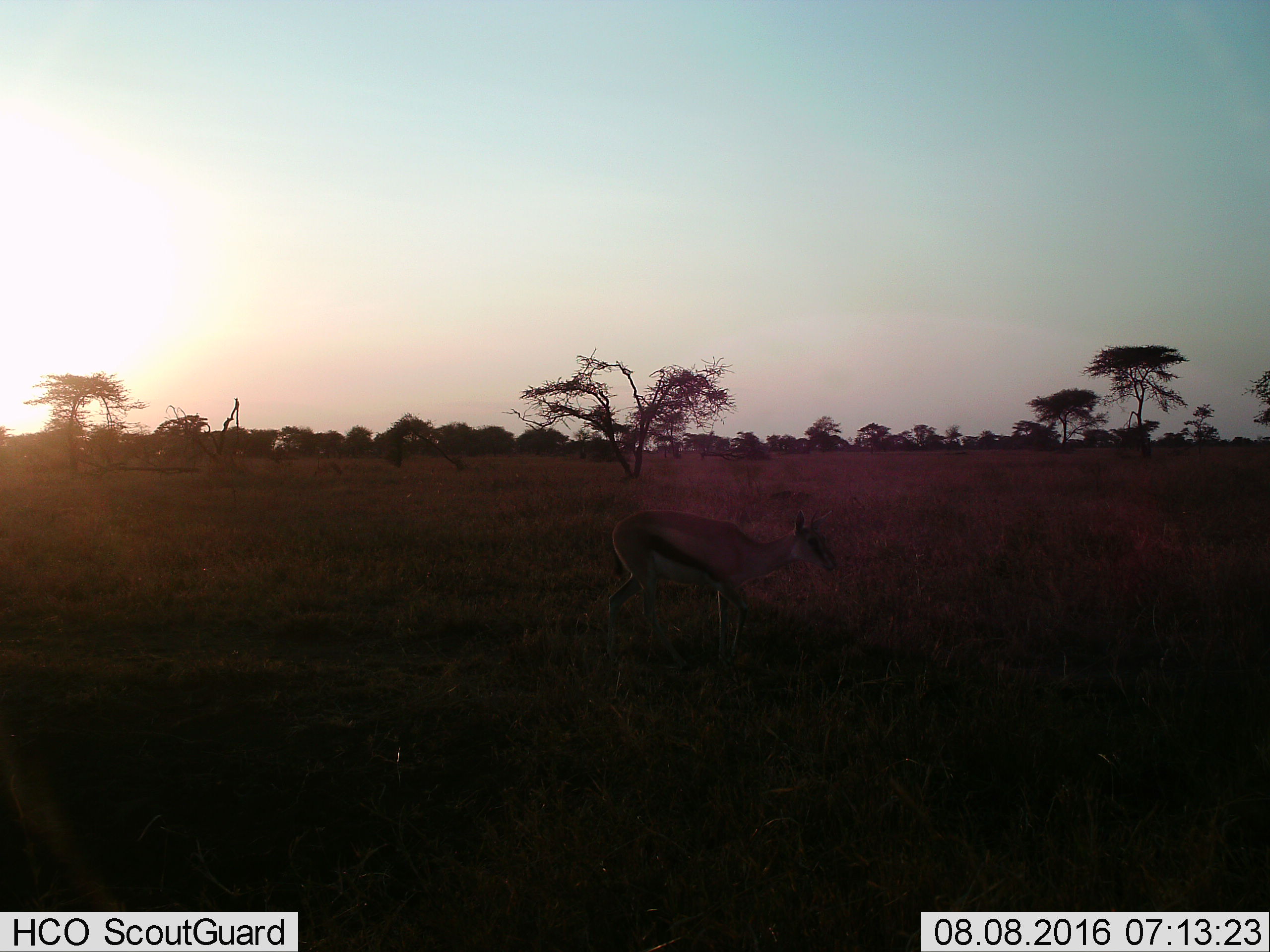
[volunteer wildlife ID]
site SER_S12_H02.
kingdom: Animalia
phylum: Chordata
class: Mammalia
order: Artiodactyla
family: Bovidae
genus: Eudorcas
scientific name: Eudorcas thomsonii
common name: thomson's gazelle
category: gazellethomsons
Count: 1.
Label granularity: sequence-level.